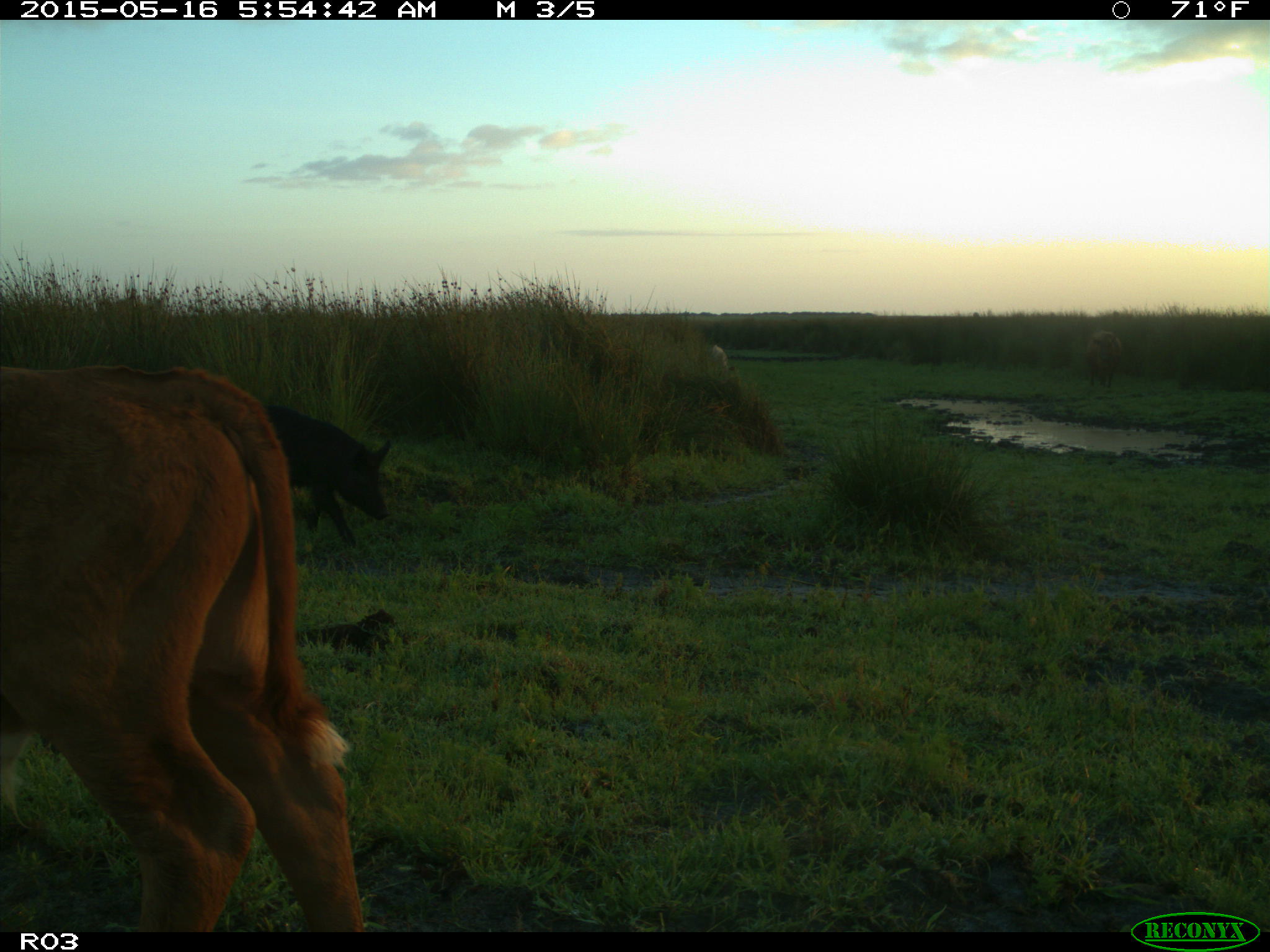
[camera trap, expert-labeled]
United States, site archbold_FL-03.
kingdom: Animalia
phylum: Chordata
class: Mammalia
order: Artiodactyla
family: Suidae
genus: Sus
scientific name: Sus scrofa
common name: wild boar